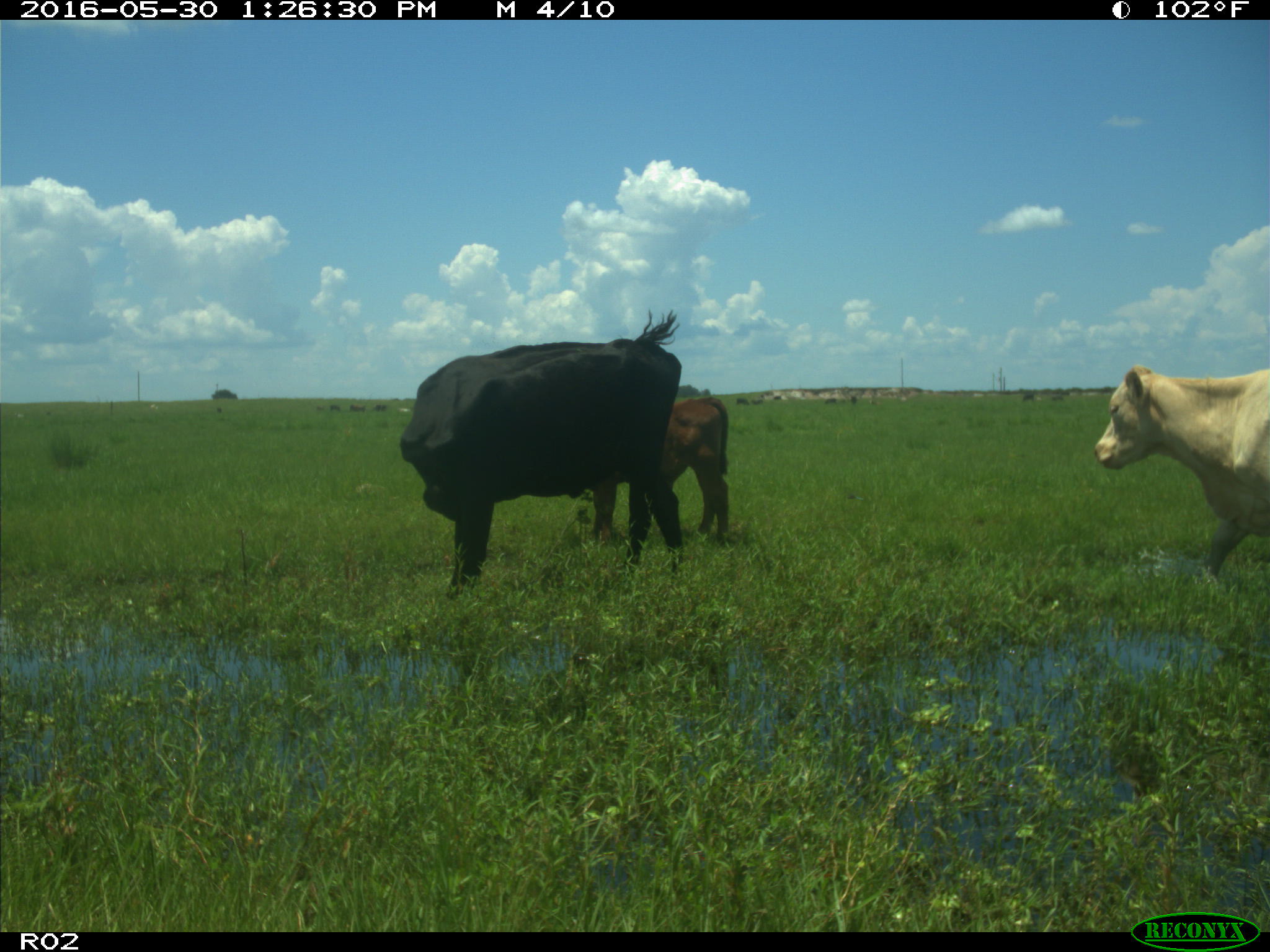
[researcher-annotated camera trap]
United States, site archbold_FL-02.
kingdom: Animalia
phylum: Chordata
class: Mammalia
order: Artiodactyla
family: Bovidae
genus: Bos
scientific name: Bos taurus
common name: domestic cow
Bos taurus (domestic cow).